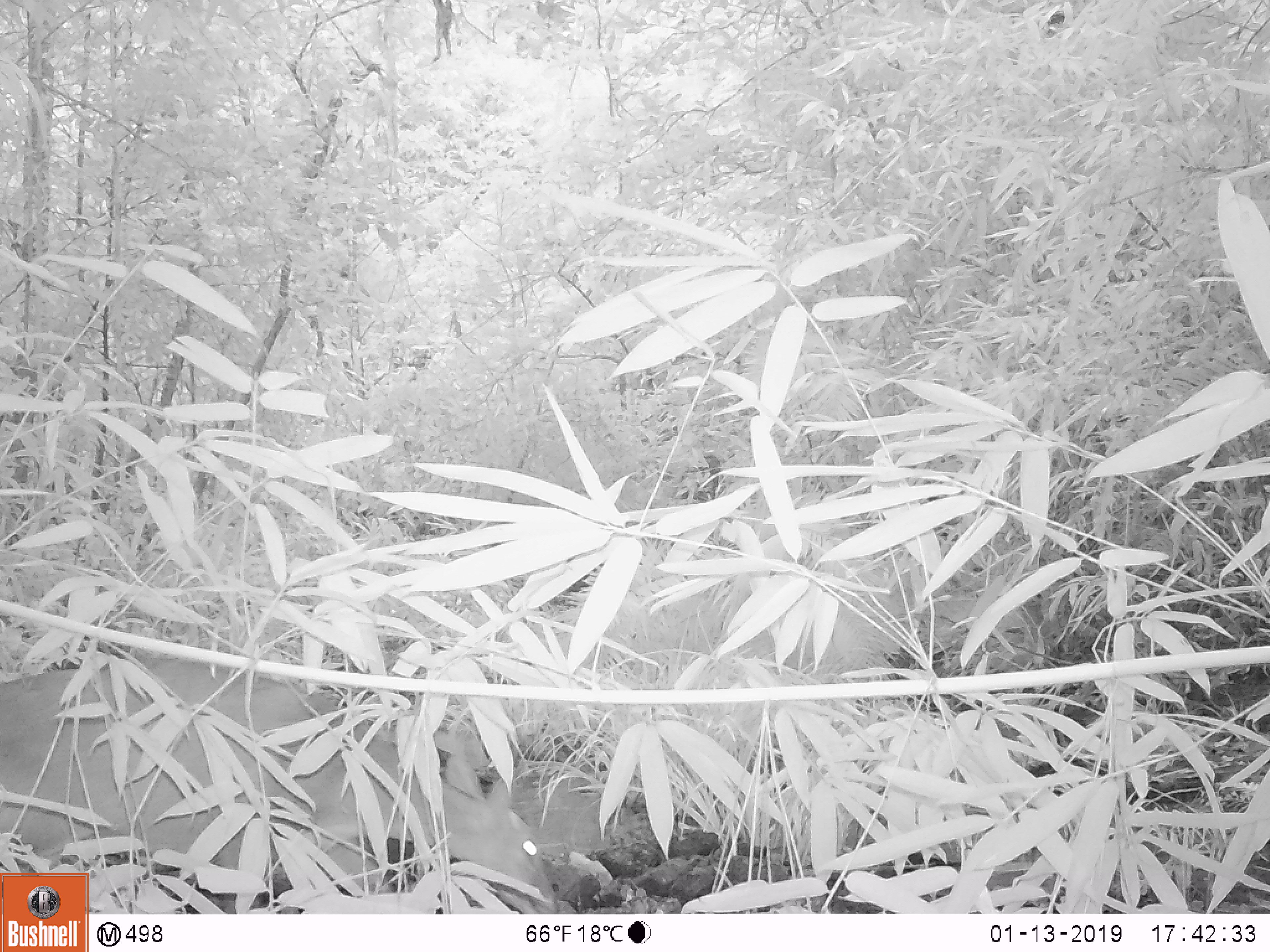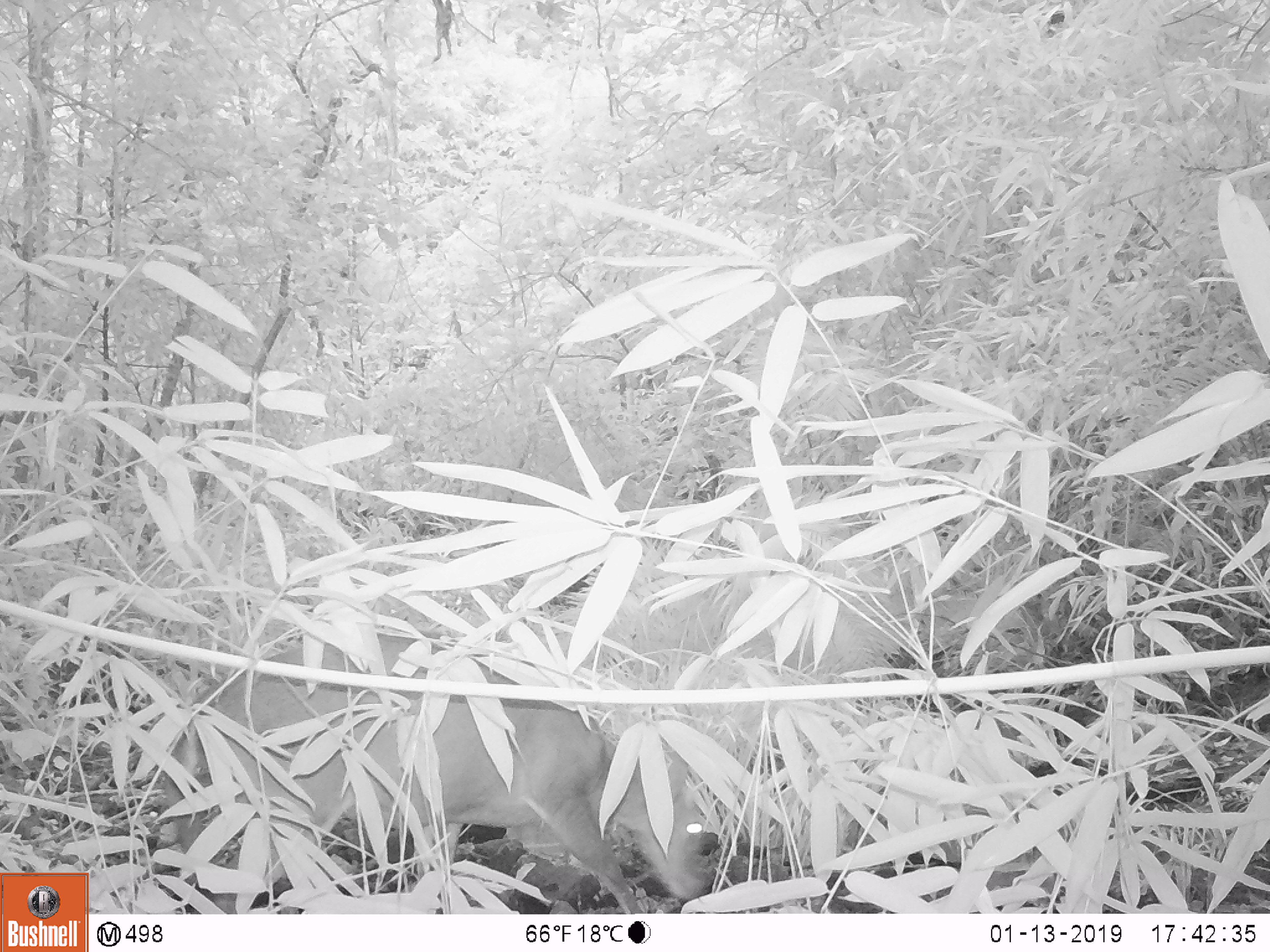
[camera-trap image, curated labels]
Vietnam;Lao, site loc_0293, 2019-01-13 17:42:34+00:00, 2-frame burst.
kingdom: Animalia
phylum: Chordata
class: Mammalia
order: Artiodactyla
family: Cervidae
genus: Muntiacus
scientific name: Muntiacus vuquangensis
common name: large-antlered muntjac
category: large antlered muntjac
Large antlered muntjac (large-antlered muntjac) (Muntiacus vuquangensis). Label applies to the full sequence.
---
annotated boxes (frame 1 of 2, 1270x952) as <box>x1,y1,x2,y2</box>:
large antlered muntjac: <box>0,659,557,914</box>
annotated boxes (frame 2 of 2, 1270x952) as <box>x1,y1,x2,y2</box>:
large antlered muntjac: <box>168,633,706,914</box>